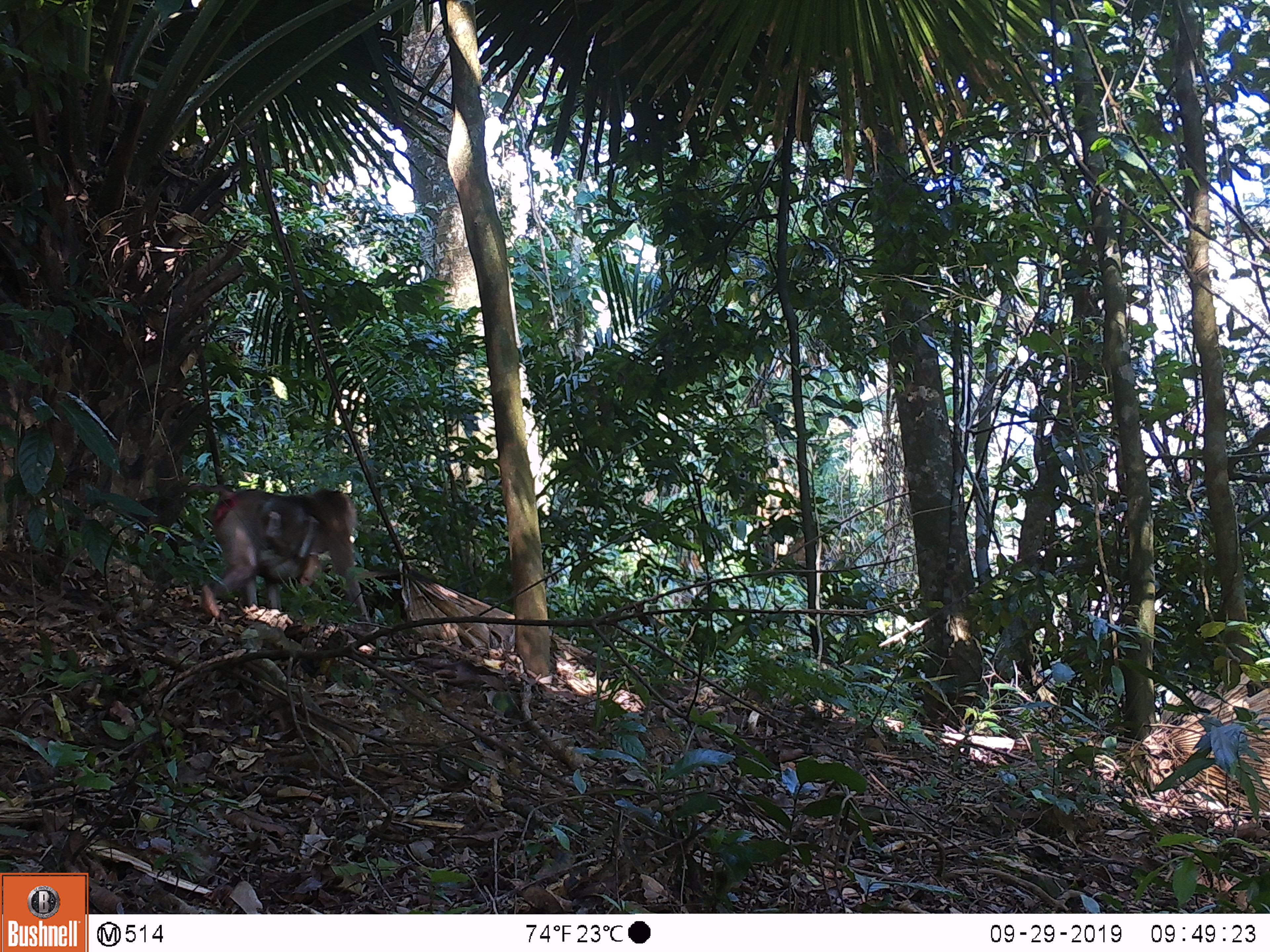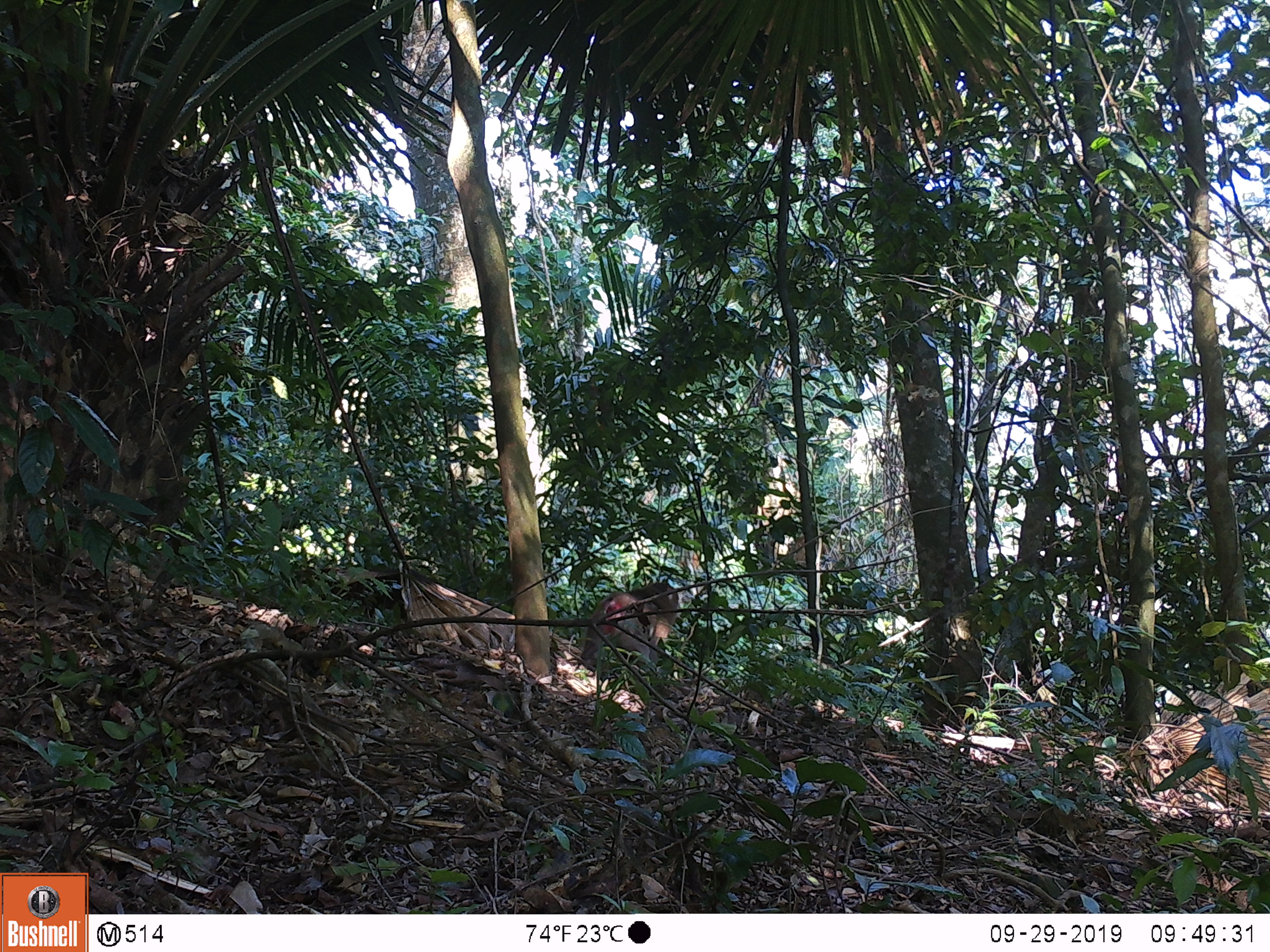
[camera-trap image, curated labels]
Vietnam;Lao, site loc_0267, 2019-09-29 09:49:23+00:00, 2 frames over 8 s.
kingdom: Animalia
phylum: Chordata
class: Mammalia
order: Primates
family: Cercopithecidae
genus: Macaca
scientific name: Macaca nemestrina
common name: pig-tailed macaque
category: pig tailed macaque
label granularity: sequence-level